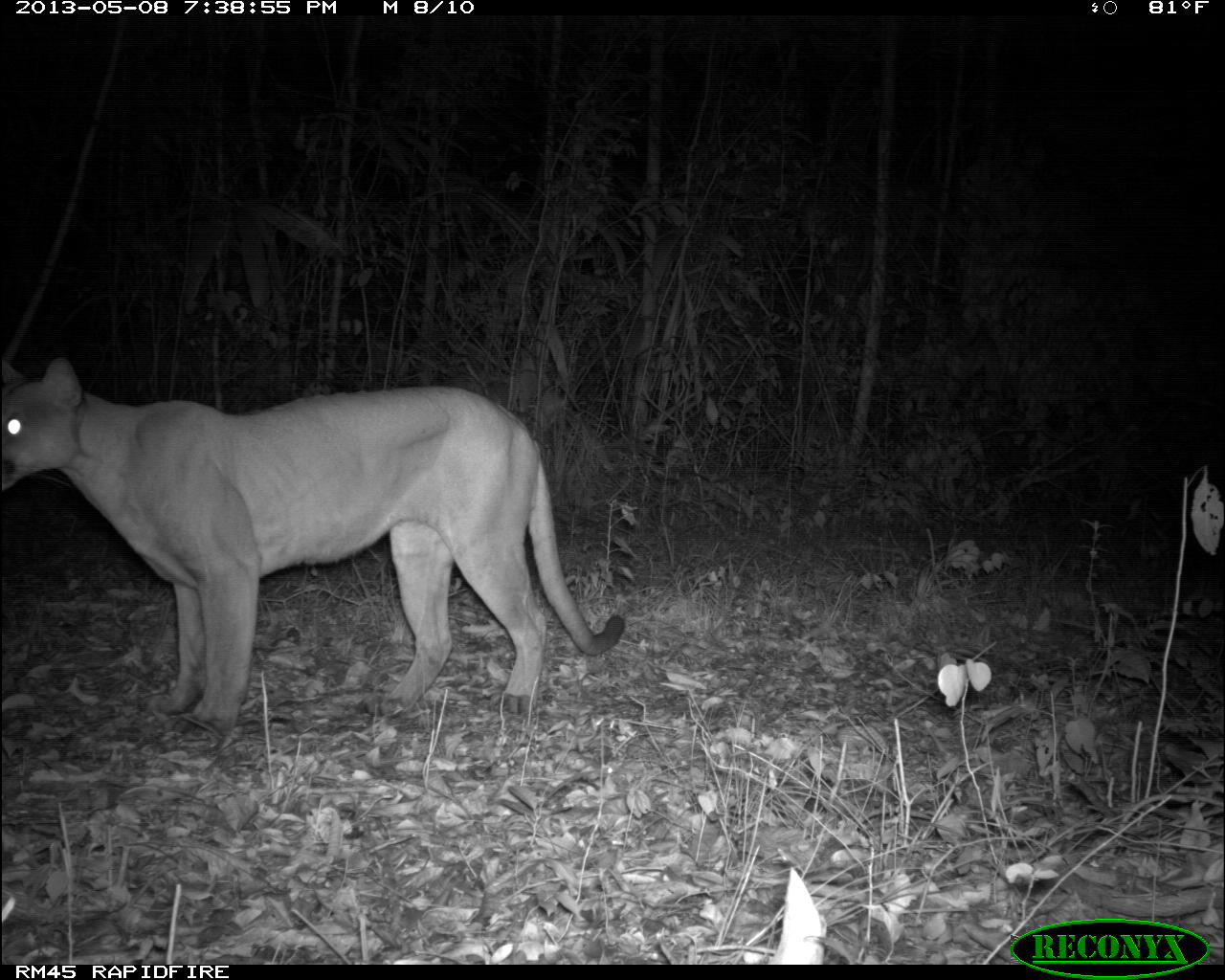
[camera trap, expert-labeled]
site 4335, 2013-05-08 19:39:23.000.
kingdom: Animalia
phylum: Chordata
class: Mammalia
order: Carnivora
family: Felidae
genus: Puma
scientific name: Puma concolor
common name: mountain lion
Puma concolor (mountain lion), count 1, sex male.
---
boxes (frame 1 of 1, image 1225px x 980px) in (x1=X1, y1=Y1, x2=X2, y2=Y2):
puma concolor: (x1=0, y1=356, x2=625, y2=733)